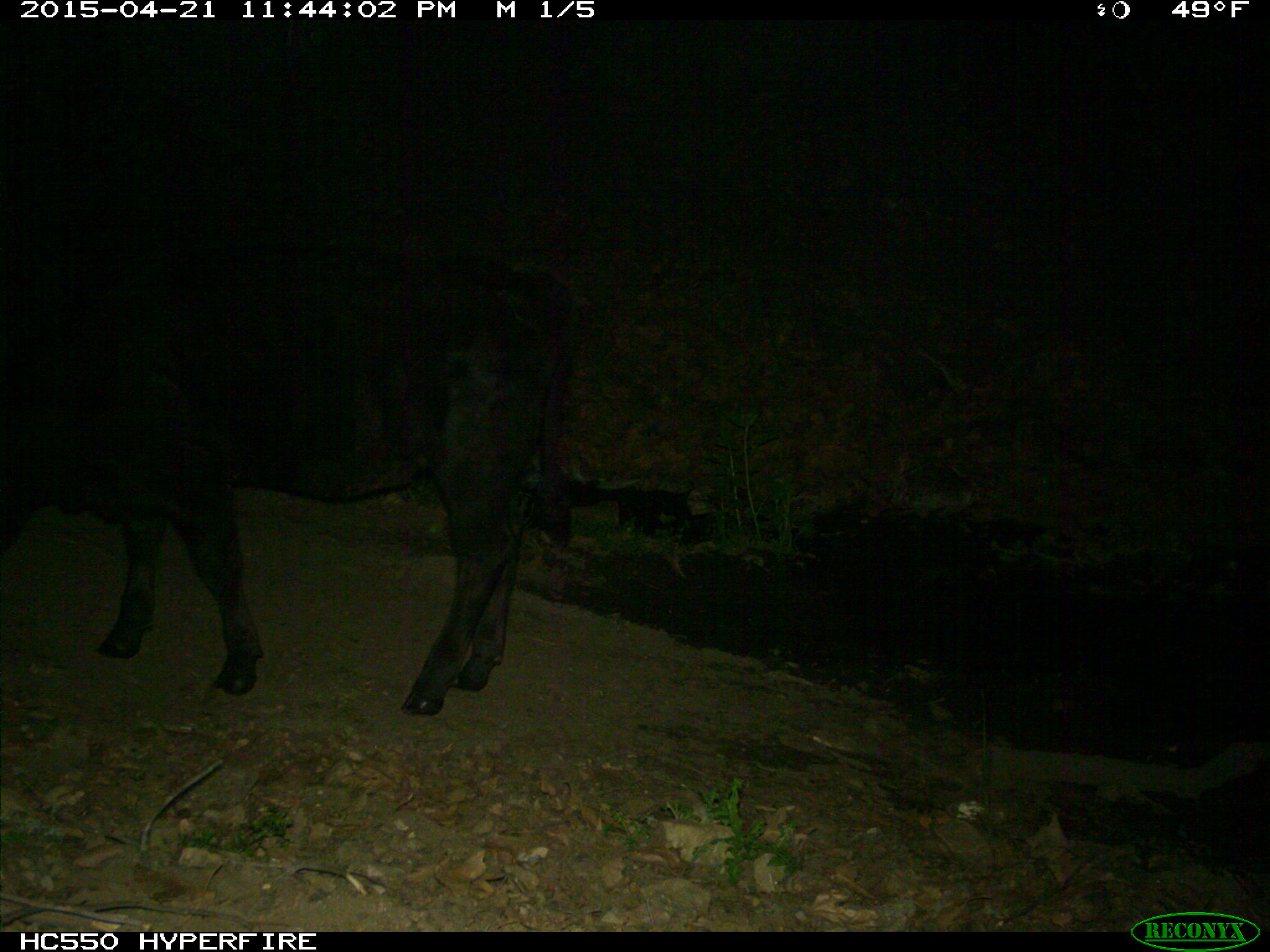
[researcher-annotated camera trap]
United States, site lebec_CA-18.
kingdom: Animalia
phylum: Chordata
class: Mammalia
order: Artiodactyla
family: Bovidae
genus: Bos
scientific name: Bos taurus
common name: domestic cow